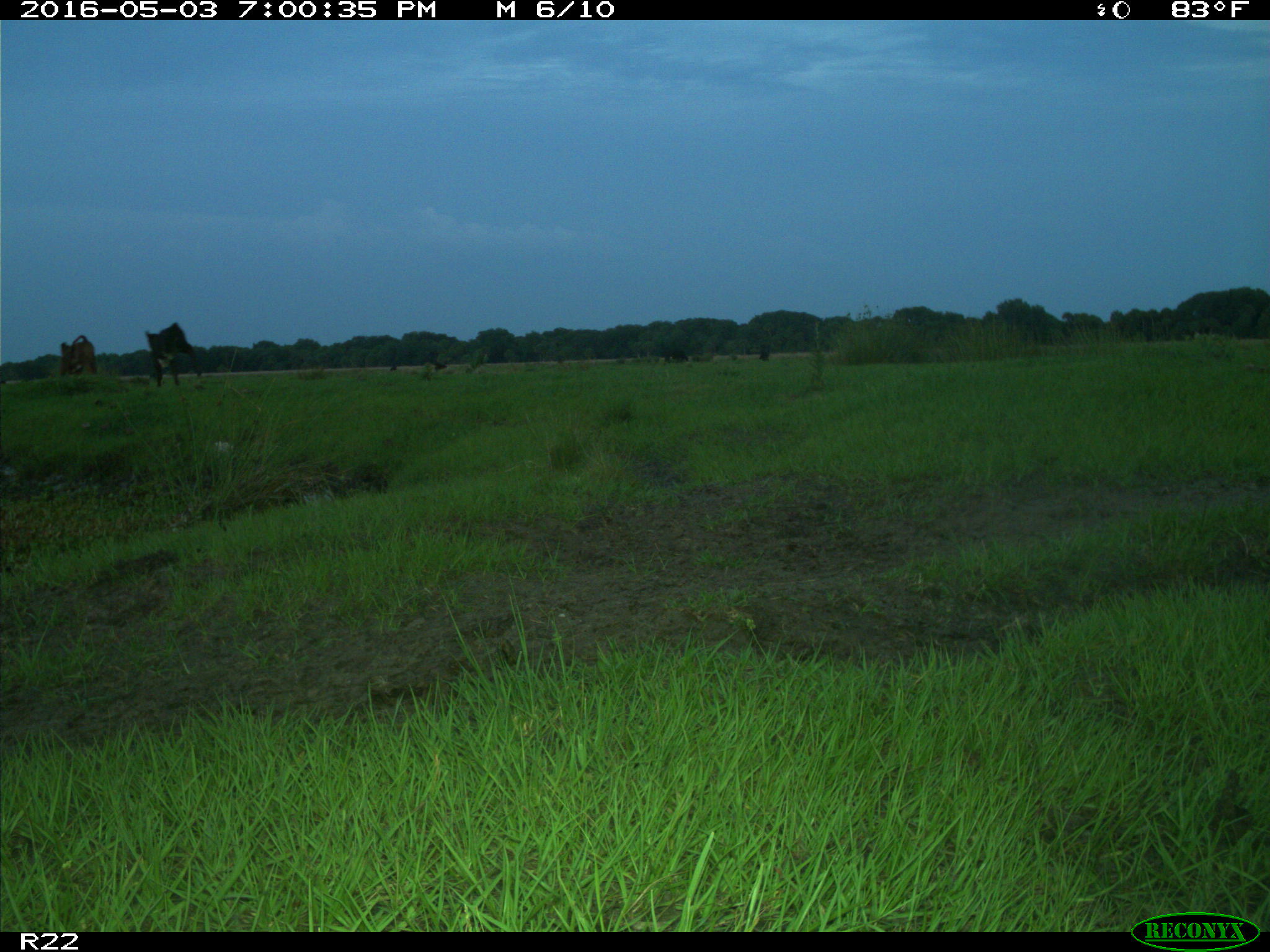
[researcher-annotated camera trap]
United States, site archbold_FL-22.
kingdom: Animalia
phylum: Chordata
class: Mammalia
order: Artiodactyla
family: Bovidae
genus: Bos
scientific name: Bos taurus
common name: domestic cow